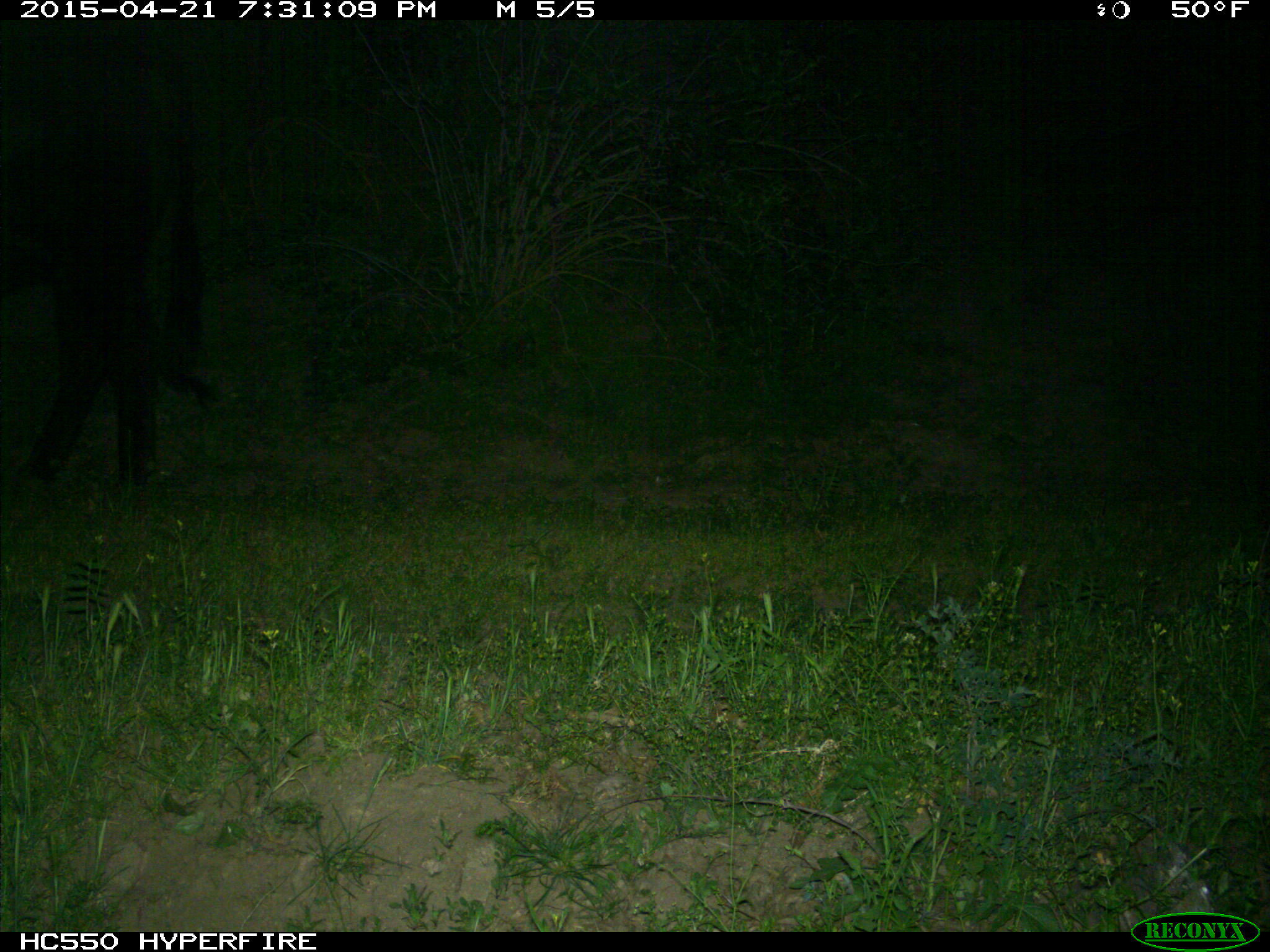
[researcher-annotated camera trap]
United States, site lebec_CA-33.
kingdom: Animalia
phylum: Chordata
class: Mammalia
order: Artiodactyla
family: Bovidae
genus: Bos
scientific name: Bos taurus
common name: domestic cow